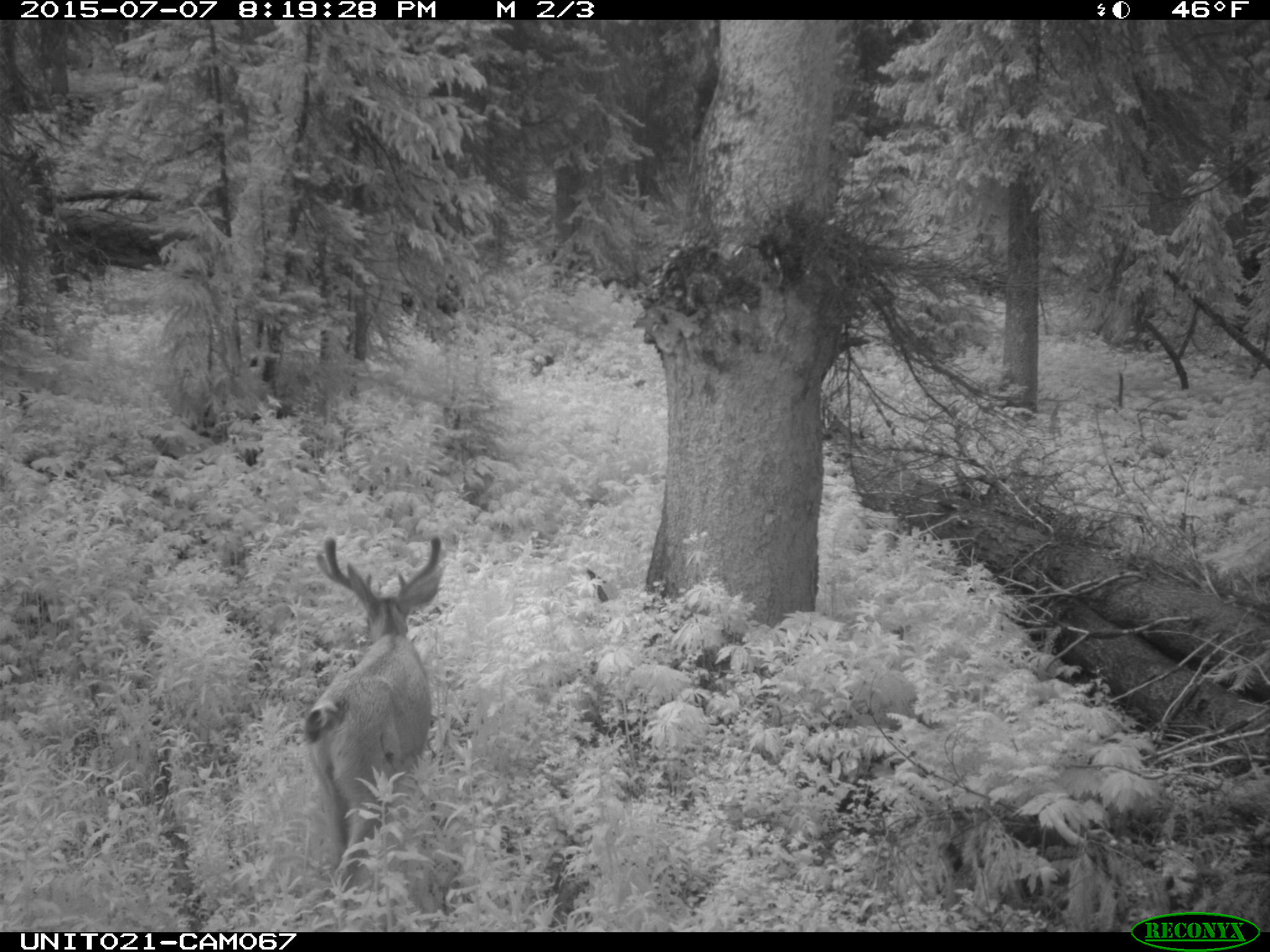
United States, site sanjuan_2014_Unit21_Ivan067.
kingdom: Animalia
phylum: Chordata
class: Mammalia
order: Artiodactyla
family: Cervidae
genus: Odocoileus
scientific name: Odocoileus hemionus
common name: mule deer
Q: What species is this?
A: Odocoileus hemionus (mule deer).